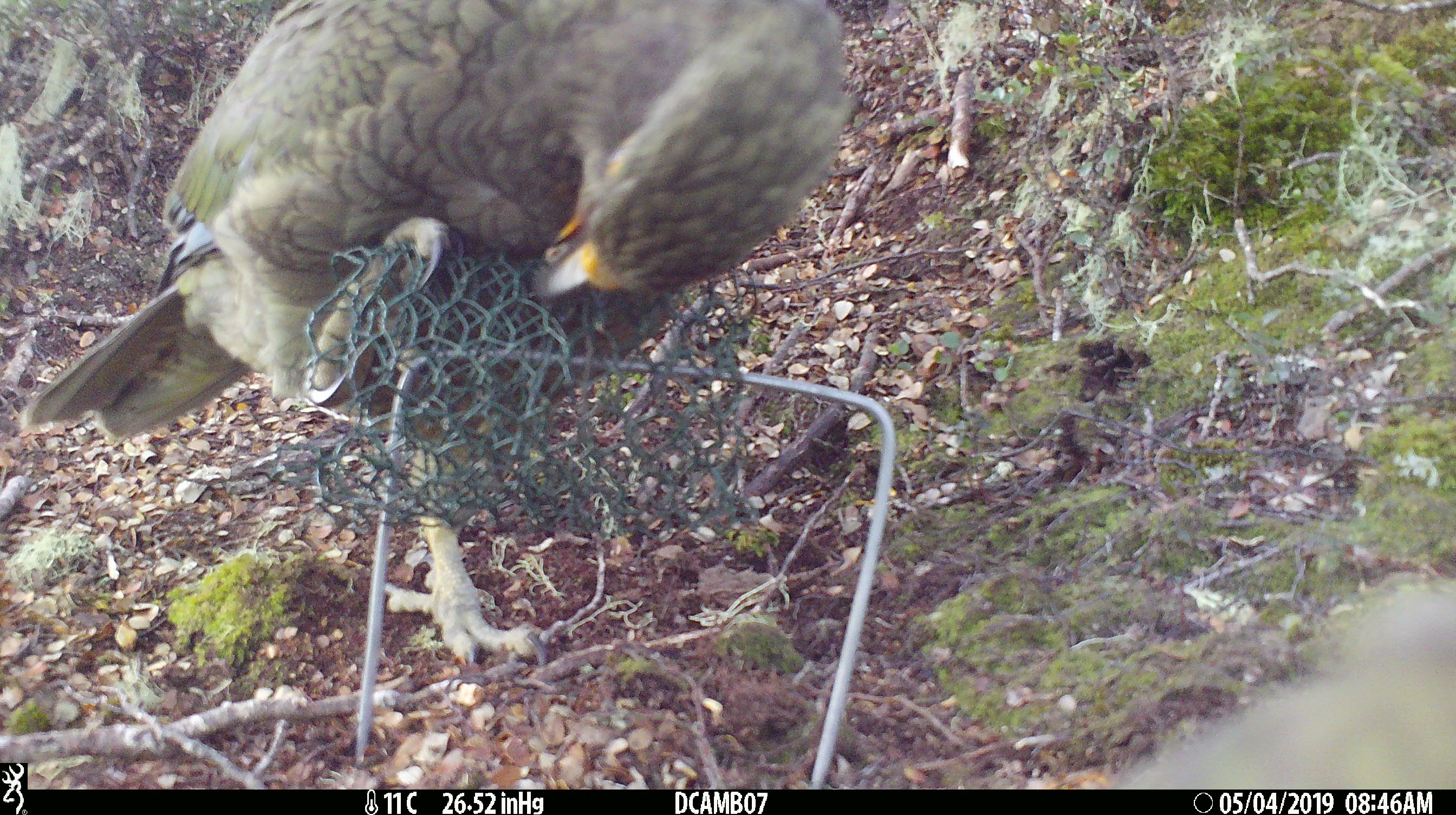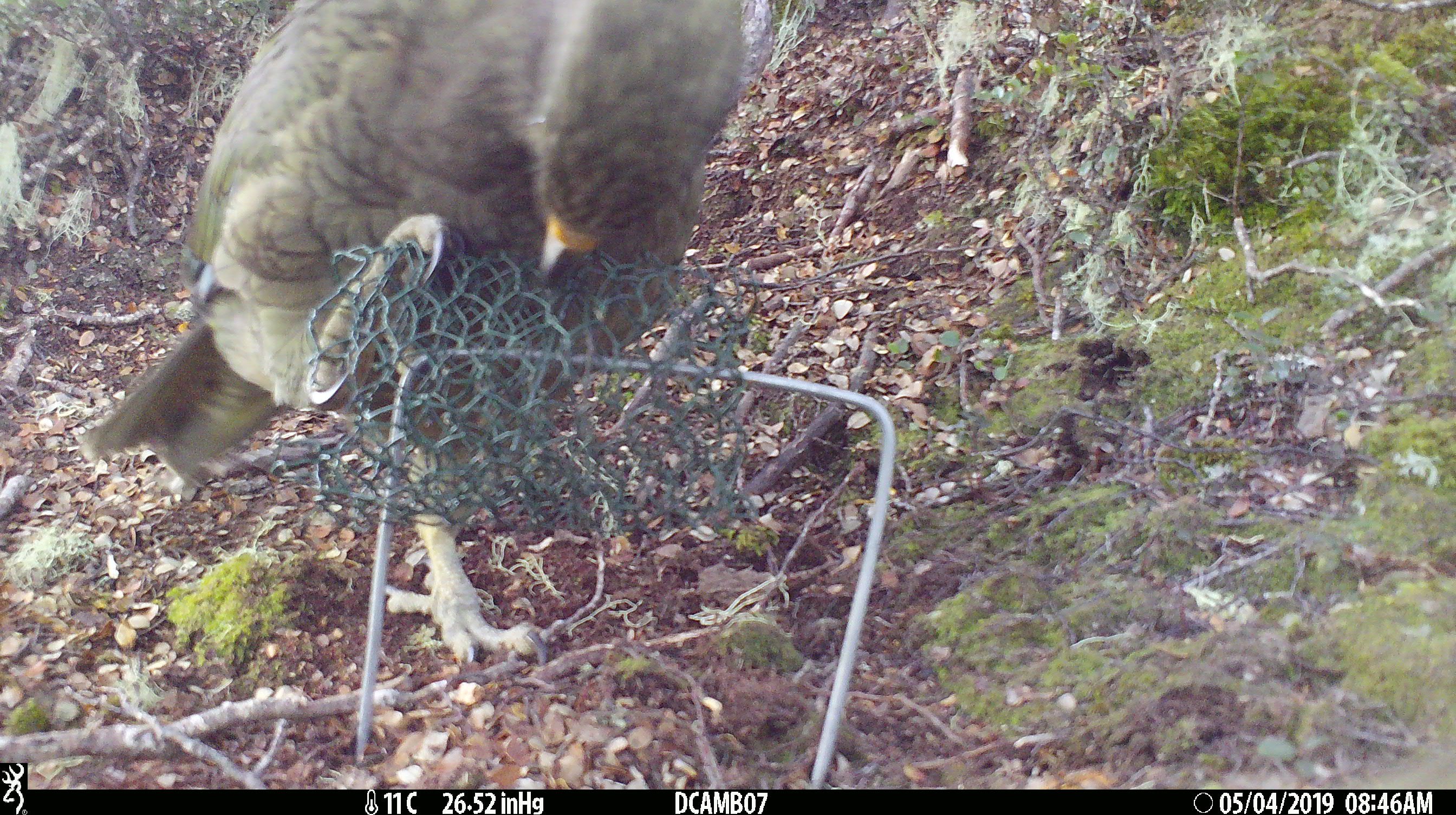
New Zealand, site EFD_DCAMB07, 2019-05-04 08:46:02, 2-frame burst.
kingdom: Animalia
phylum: Chordata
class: Aves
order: Psittaciformes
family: Strigopidae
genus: Nestor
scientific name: Nestor notabilis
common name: kea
Kea (Nestor notabilis).